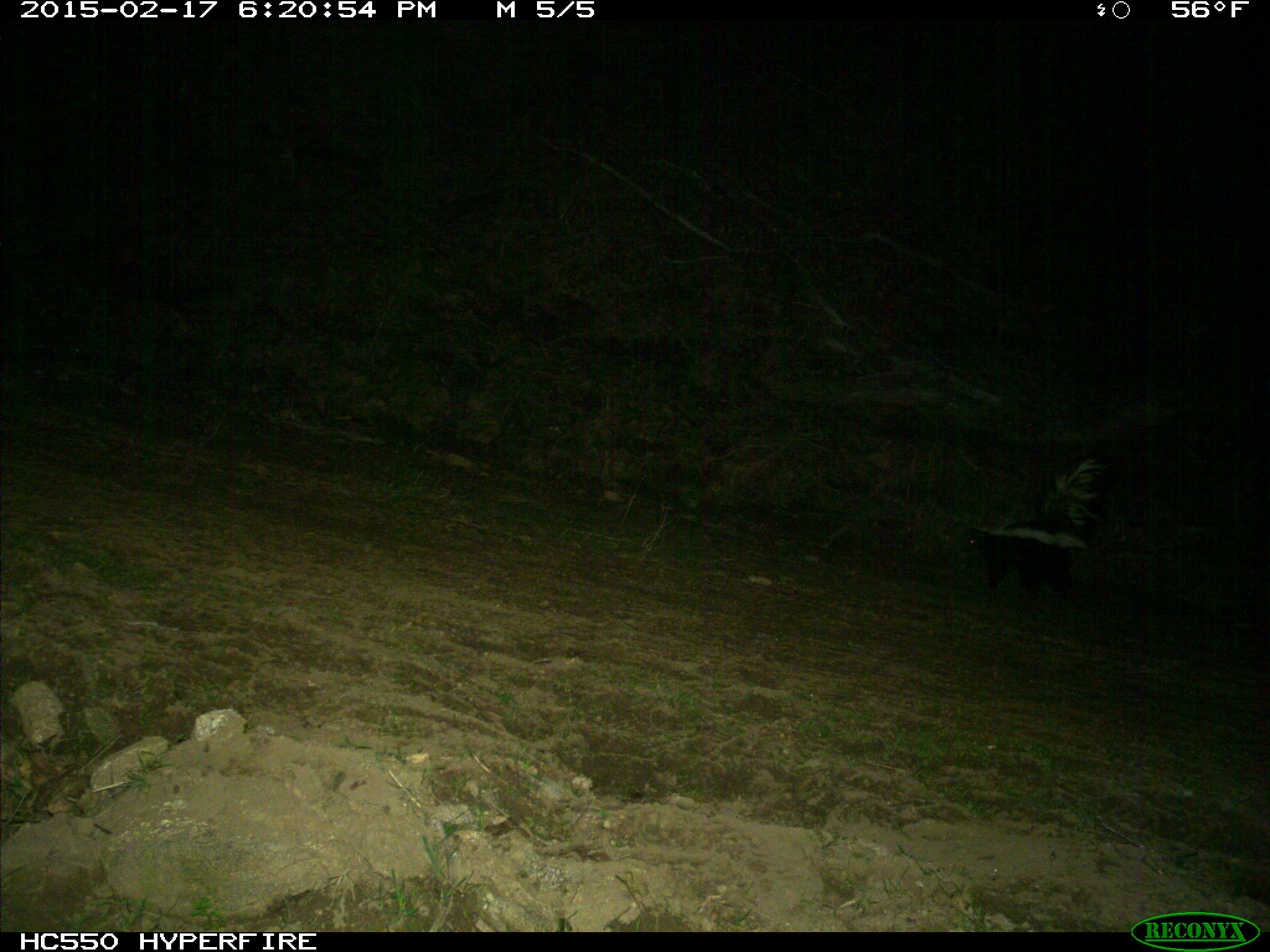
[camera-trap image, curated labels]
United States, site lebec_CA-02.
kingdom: Animalia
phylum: Chordata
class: Mammalia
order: Carnivora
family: Mephitidae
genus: Mephitis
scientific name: Mephitis mephitis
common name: striped skunk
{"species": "Mephitis mephitis (striped skunk)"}